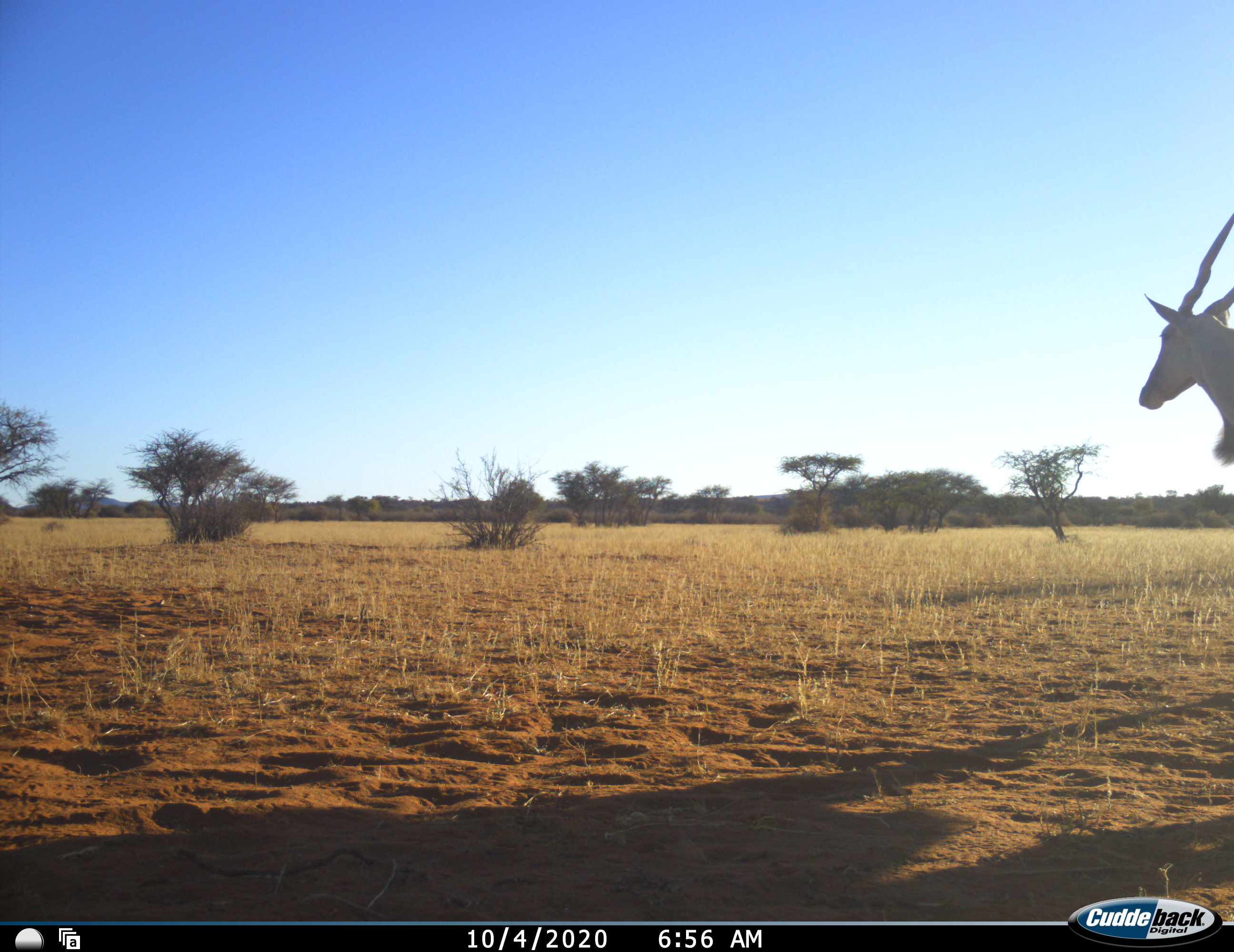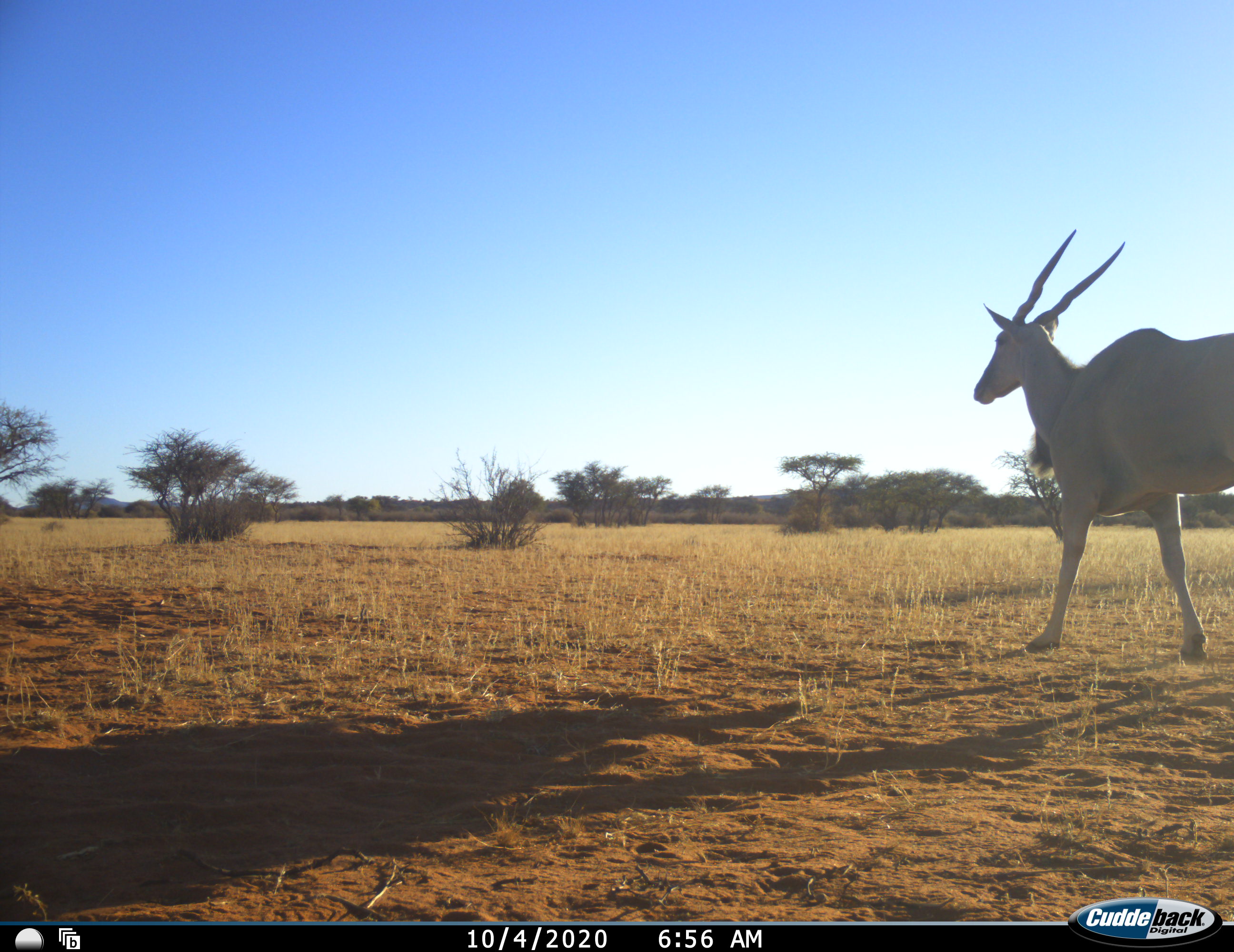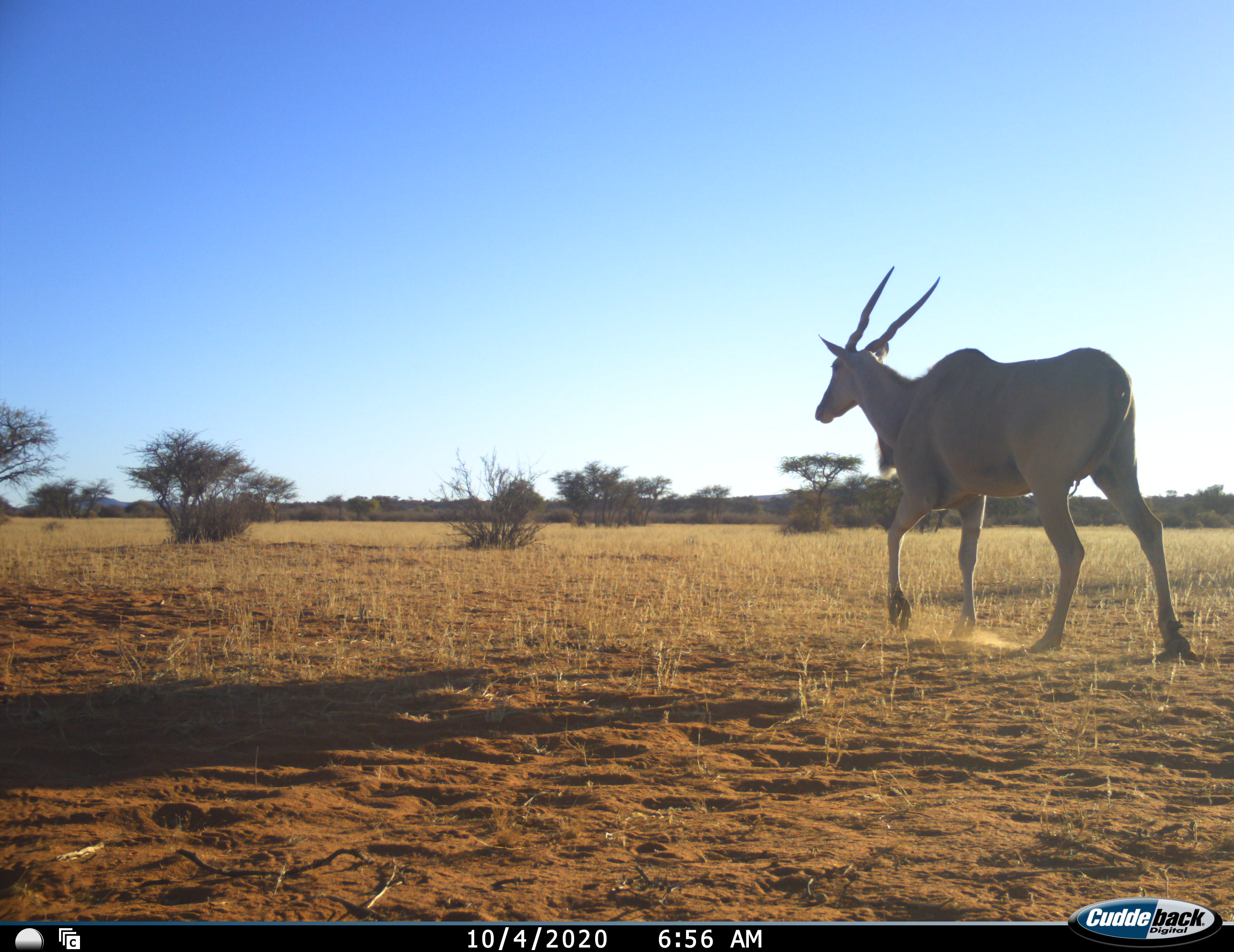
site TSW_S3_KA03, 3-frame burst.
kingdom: Animalia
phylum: Chordata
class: Mammalia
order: Artiodactyla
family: Bovidae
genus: Tragelaphus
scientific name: Tragelaphus oryx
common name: eland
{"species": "eland (Tragelaphus oryx)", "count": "1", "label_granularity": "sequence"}